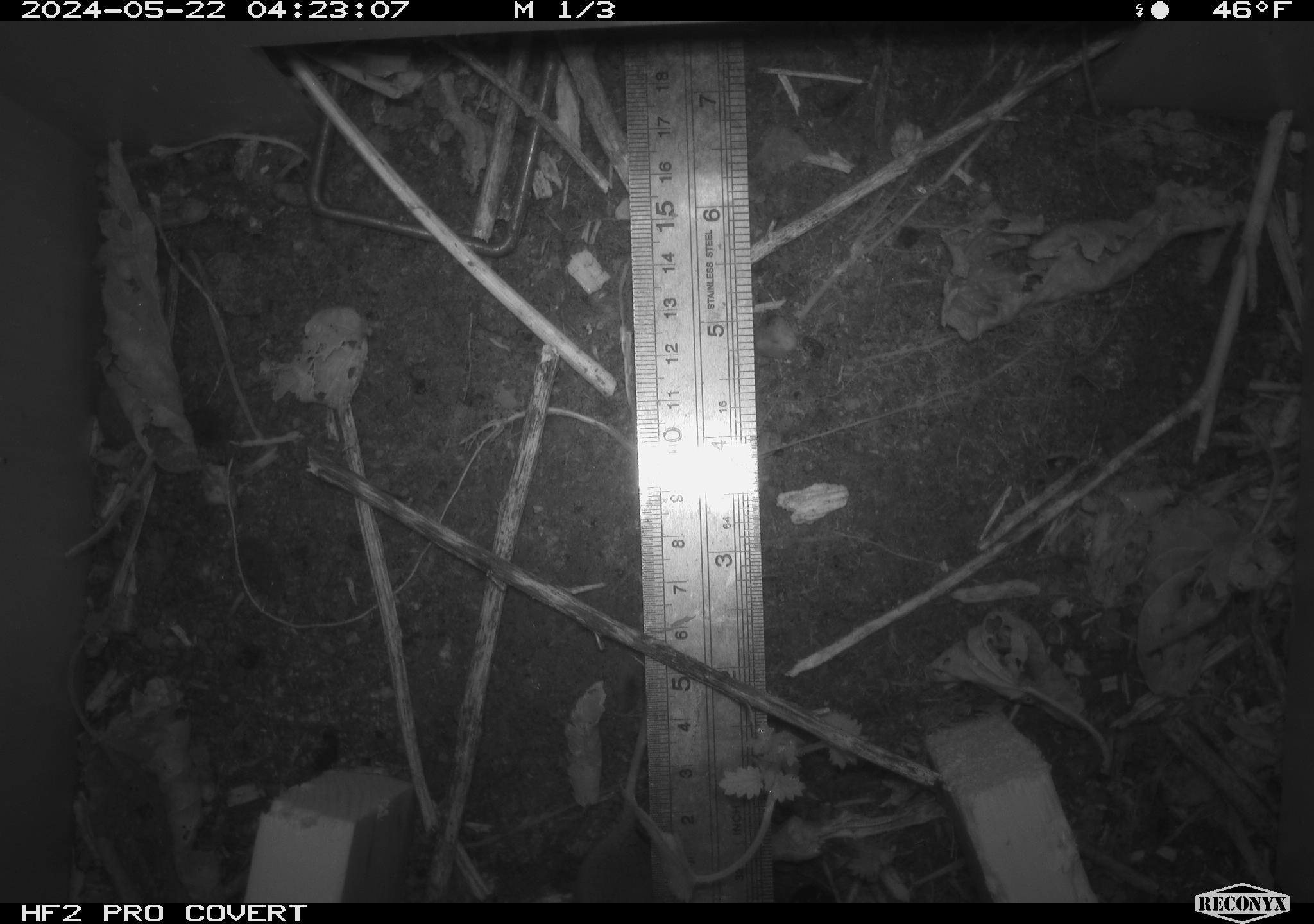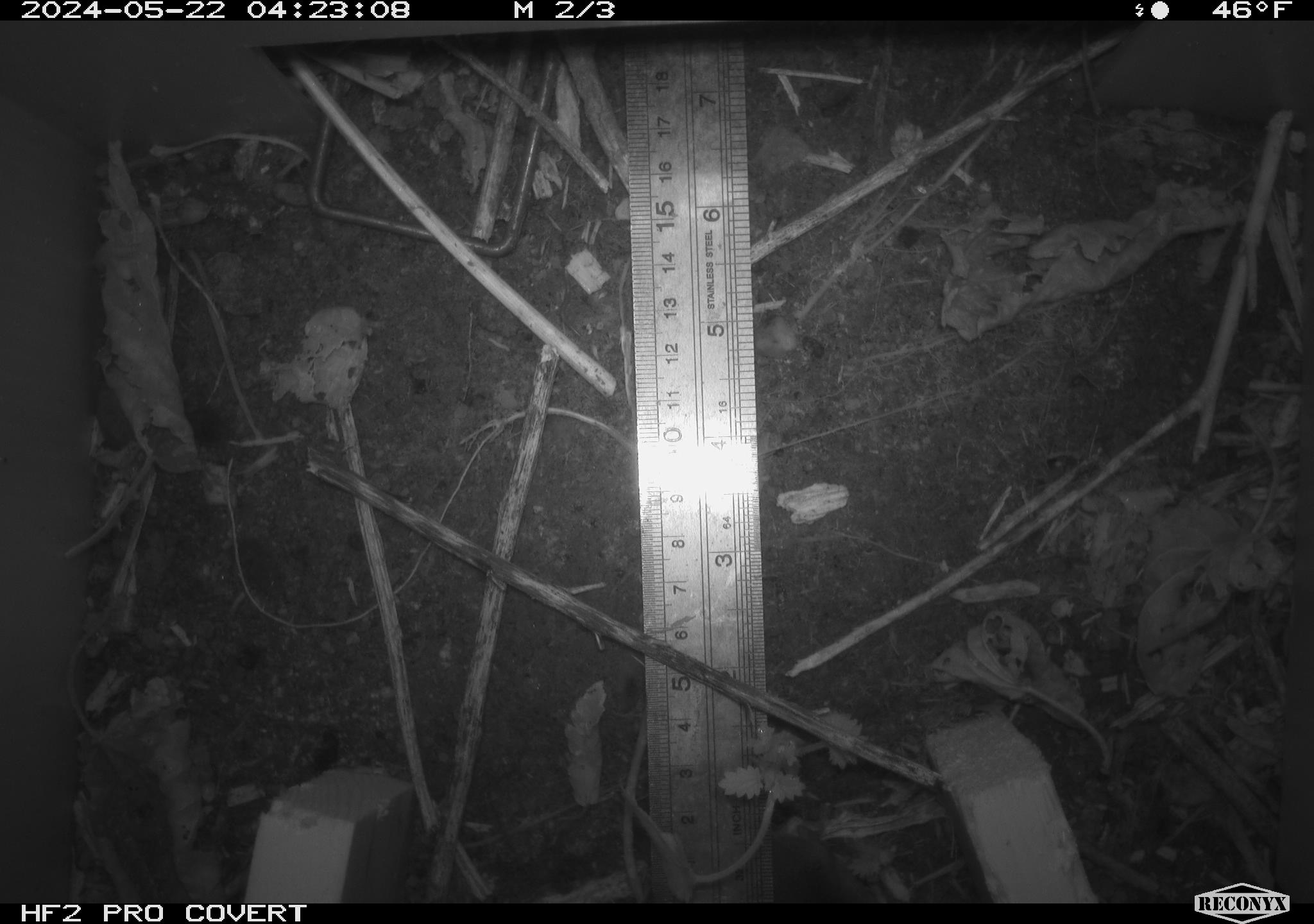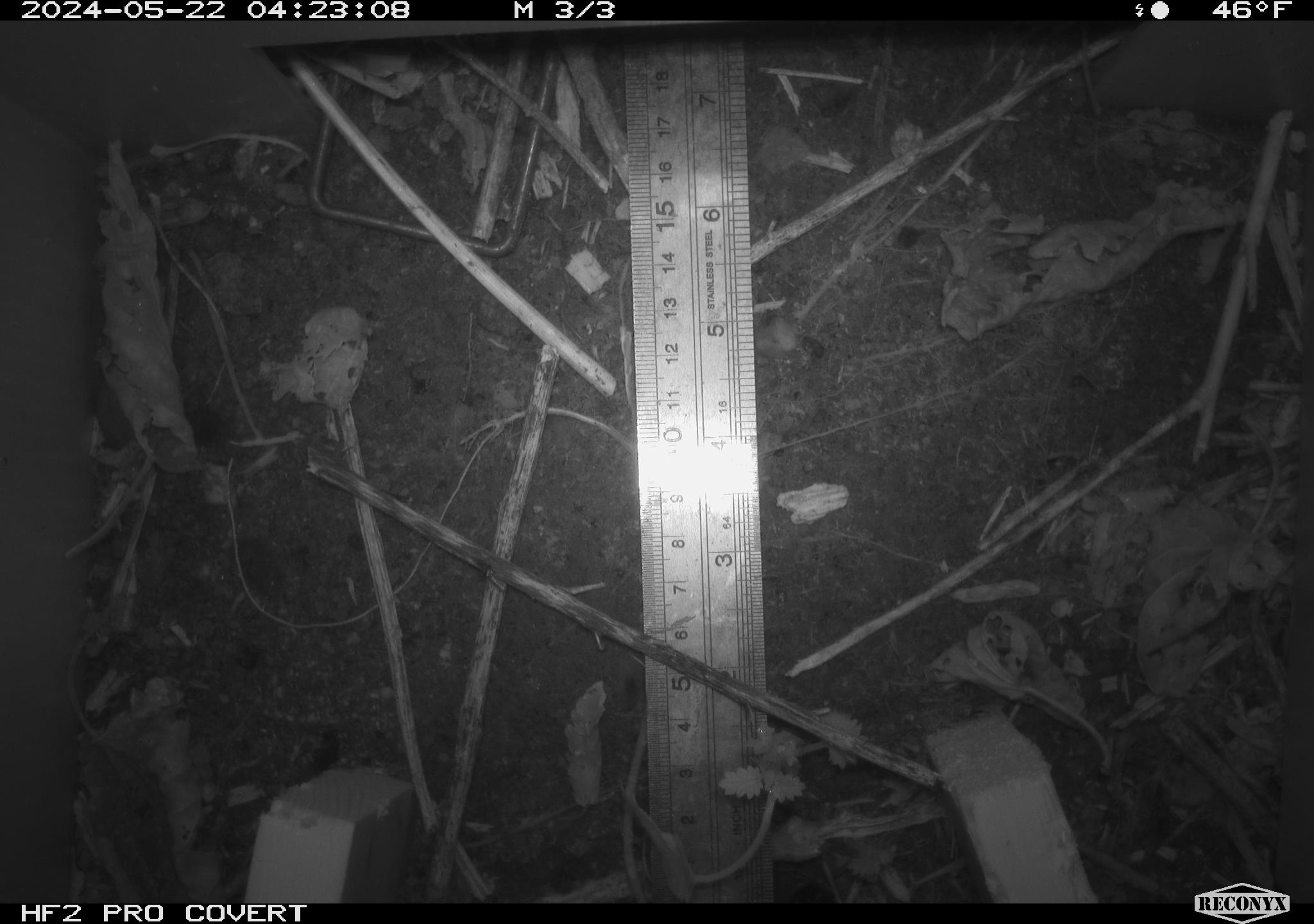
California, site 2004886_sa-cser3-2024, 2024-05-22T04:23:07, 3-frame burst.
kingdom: Animalia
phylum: Chordata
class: Mammalia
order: Rodentia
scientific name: Rodentia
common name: rodent